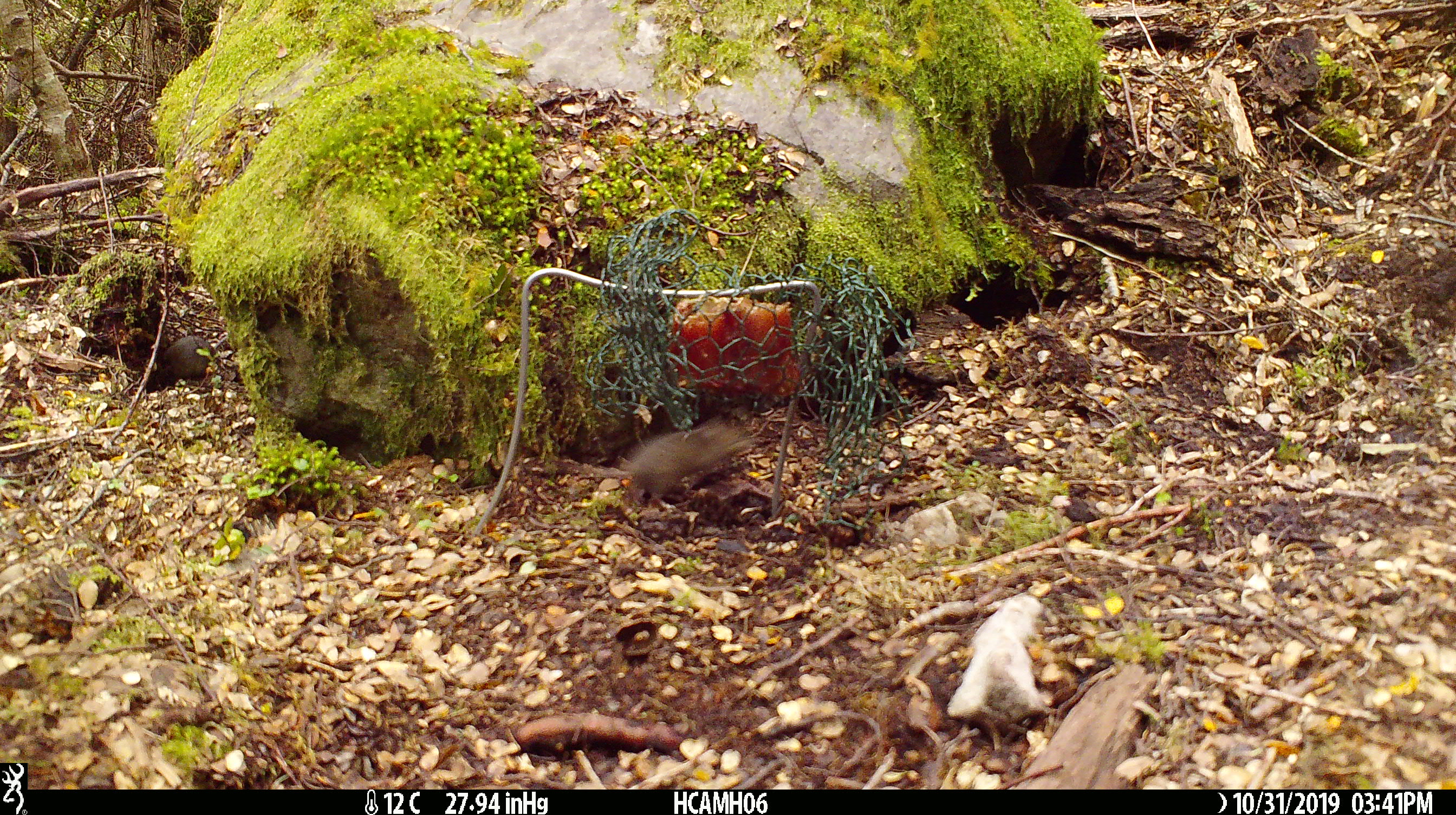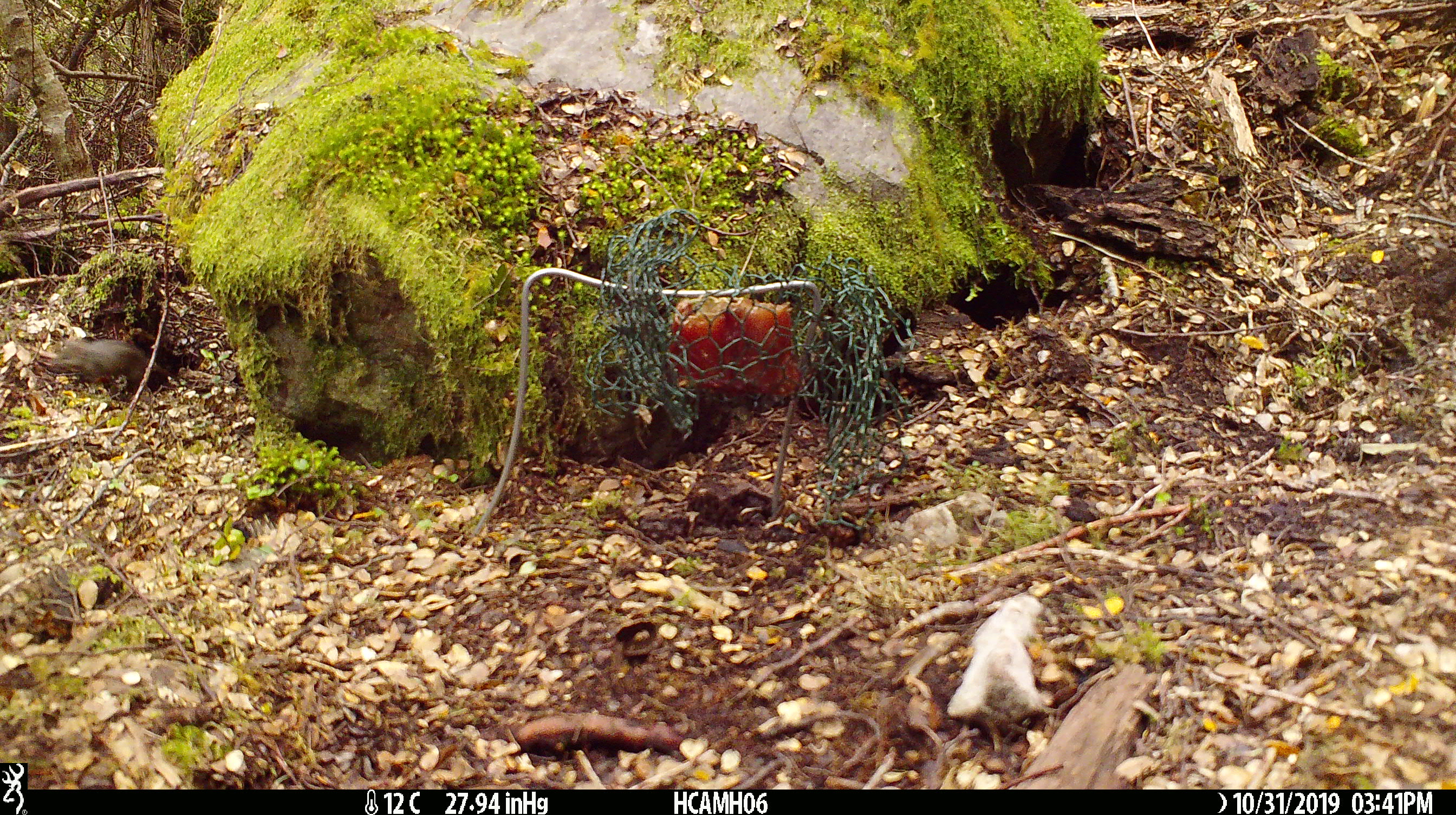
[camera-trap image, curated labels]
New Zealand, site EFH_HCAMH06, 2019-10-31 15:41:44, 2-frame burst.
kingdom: Animalia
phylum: Chordata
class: Mammalia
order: Rodentia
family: Muridae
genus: Mus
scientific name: Mus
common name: mouse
Mouse (Mus).